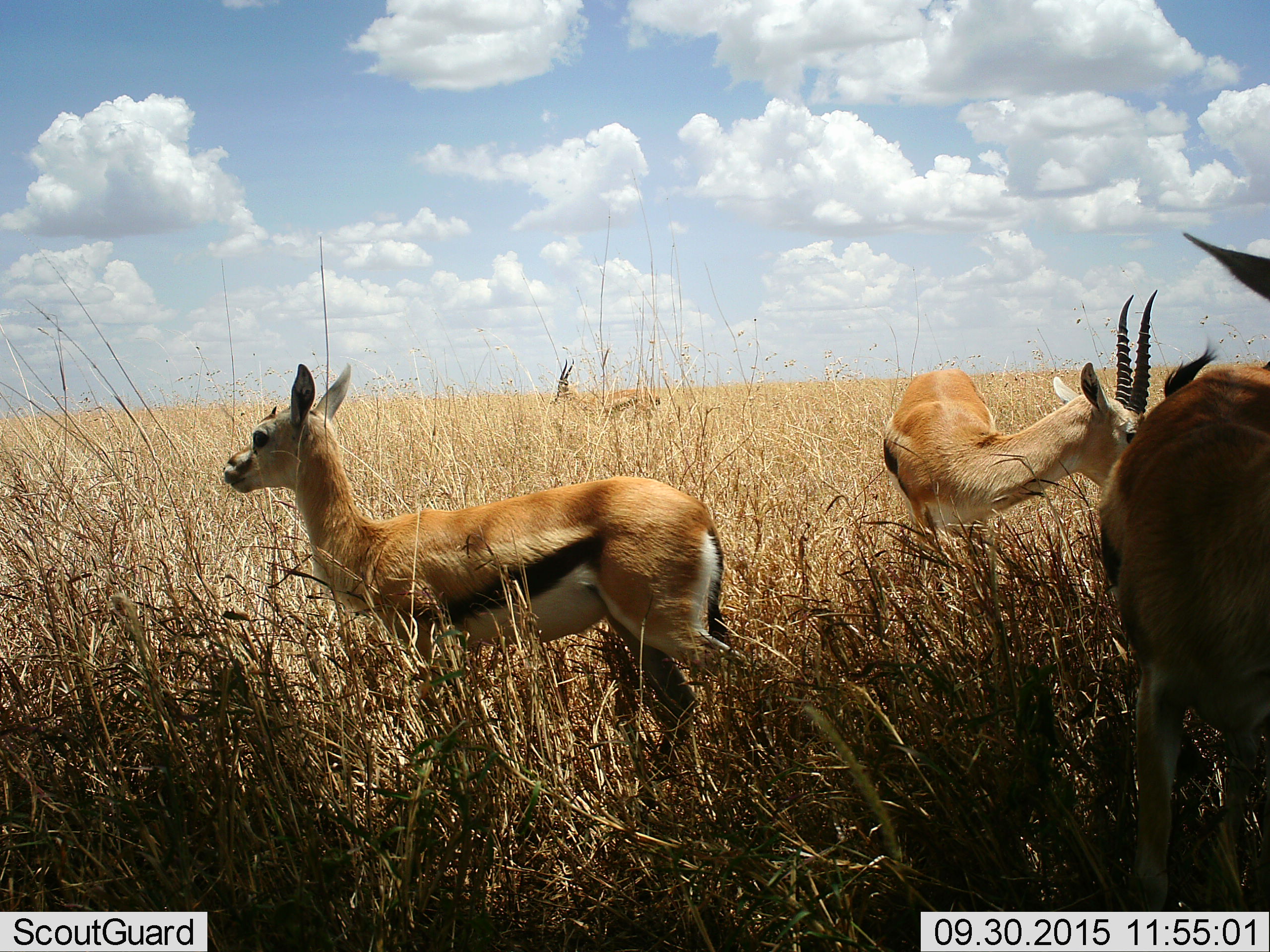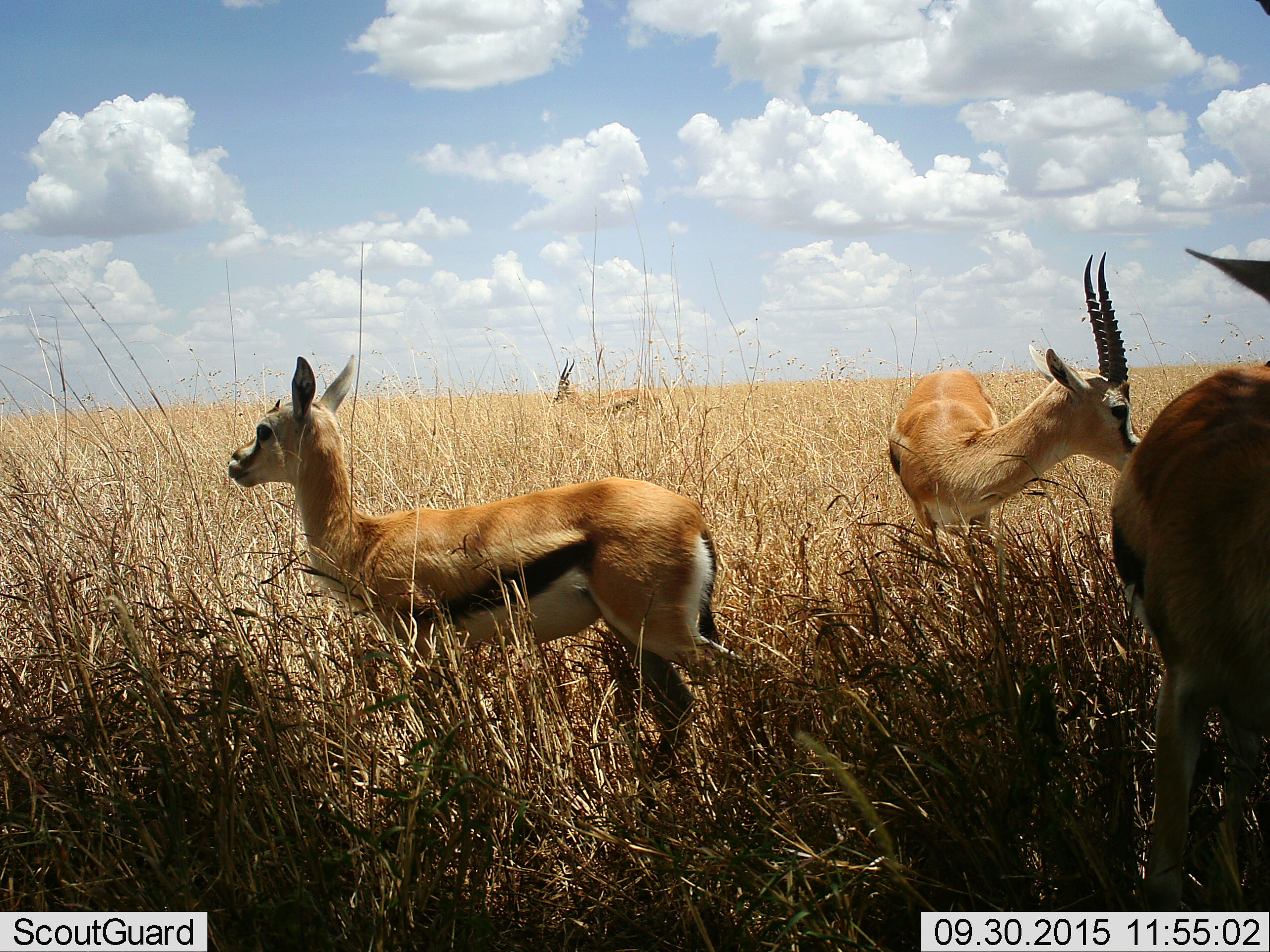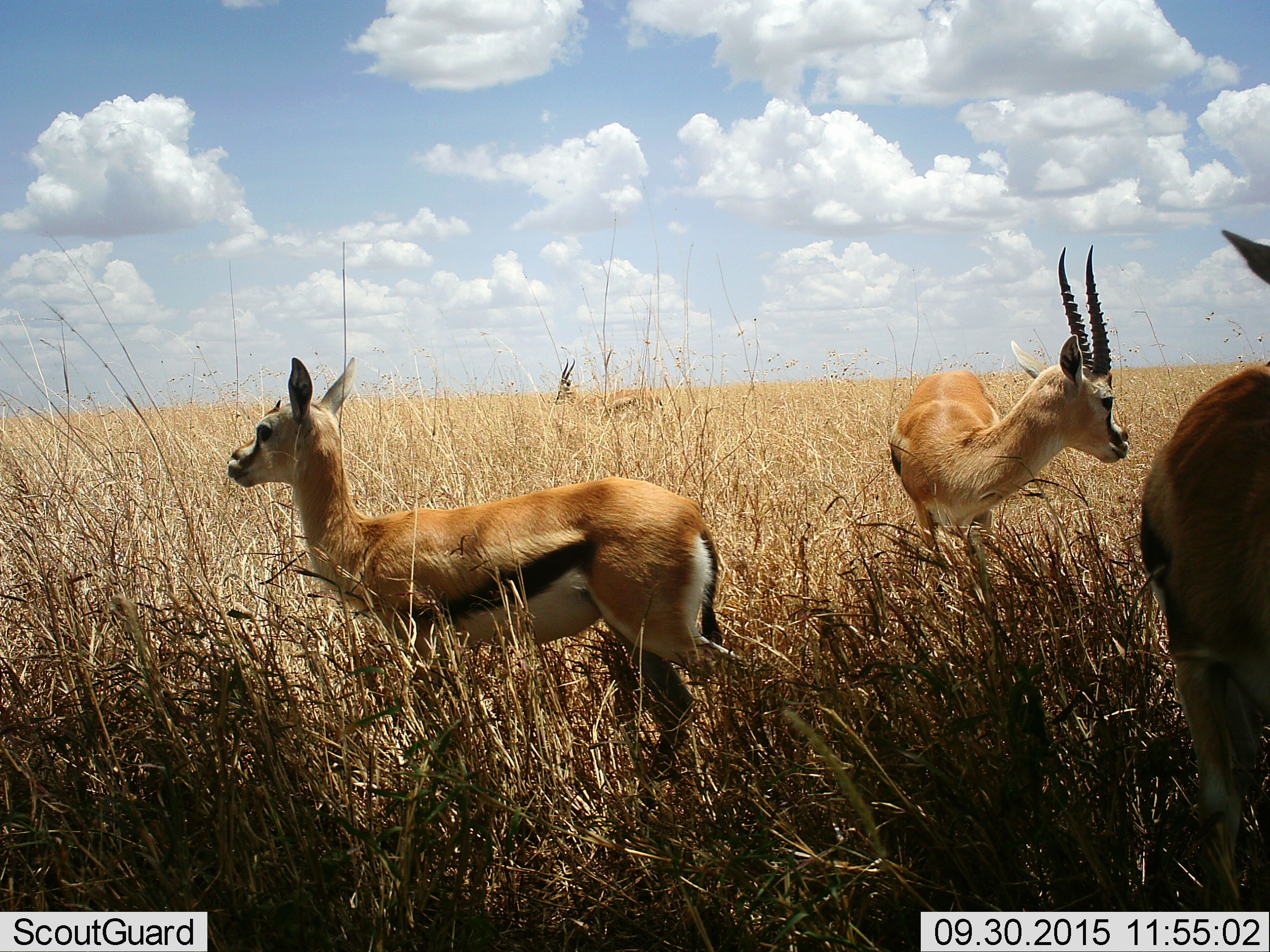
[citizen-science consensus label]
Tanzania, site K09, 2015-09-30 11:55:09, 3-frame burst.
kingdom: Animalia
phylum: Chordata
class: Mammalia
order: Artiodactyla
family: Bovidae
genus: Eudorcas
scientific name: Eudorcas thomsonii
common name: thomson's gazelle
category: gazellethomsons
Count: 4.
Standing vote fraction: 100%.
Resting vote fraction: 0%.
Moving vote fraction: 12%.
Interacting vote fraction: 0%.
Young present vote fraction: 12%.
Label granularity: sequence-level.